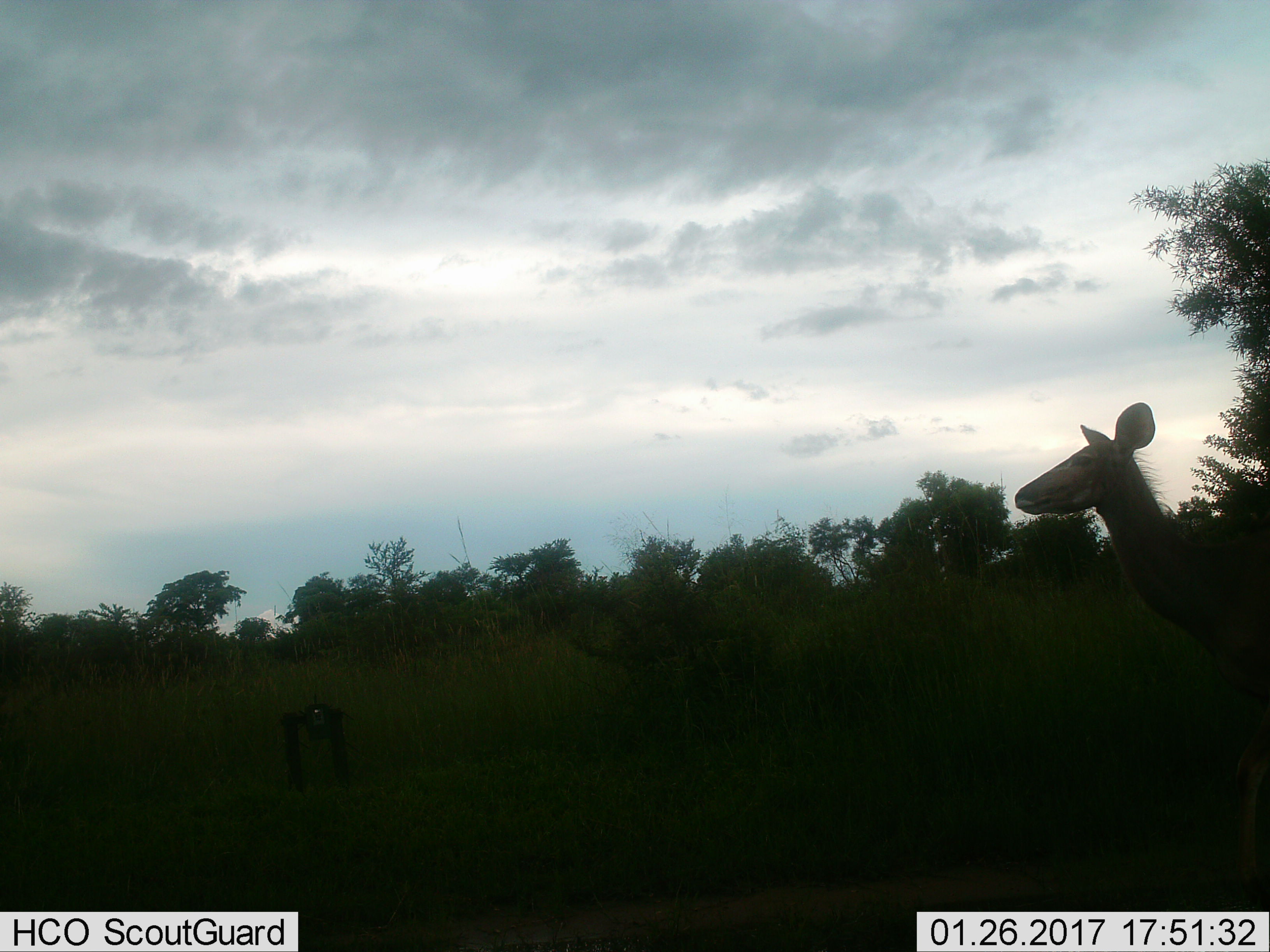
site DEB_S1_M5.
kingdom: Animalia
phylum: Chordata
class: Mammalia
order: Artiodactyla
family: Bovidae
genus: Tragelaphus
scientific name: Tragelaphus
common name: kudu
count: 1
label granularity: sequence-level